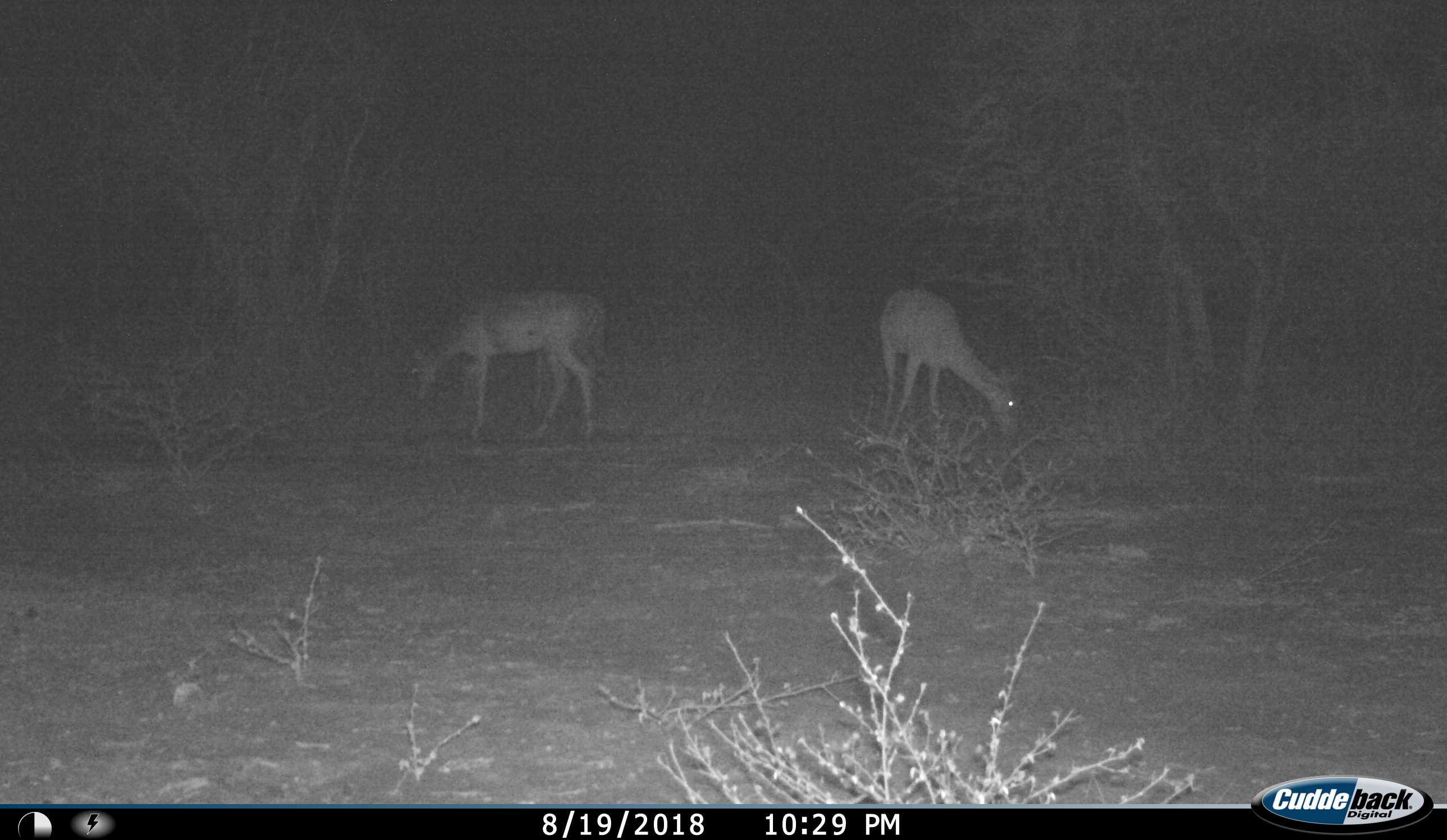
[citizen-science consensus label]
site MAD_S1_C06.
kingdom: Animalia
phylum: Chordata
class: Mammalia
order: Artiodactyla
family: Bovidae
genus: Aepyceros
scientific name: Aepyceros melampus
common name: impala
Impala (Aepyceros melampus), count 2. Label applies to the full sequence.